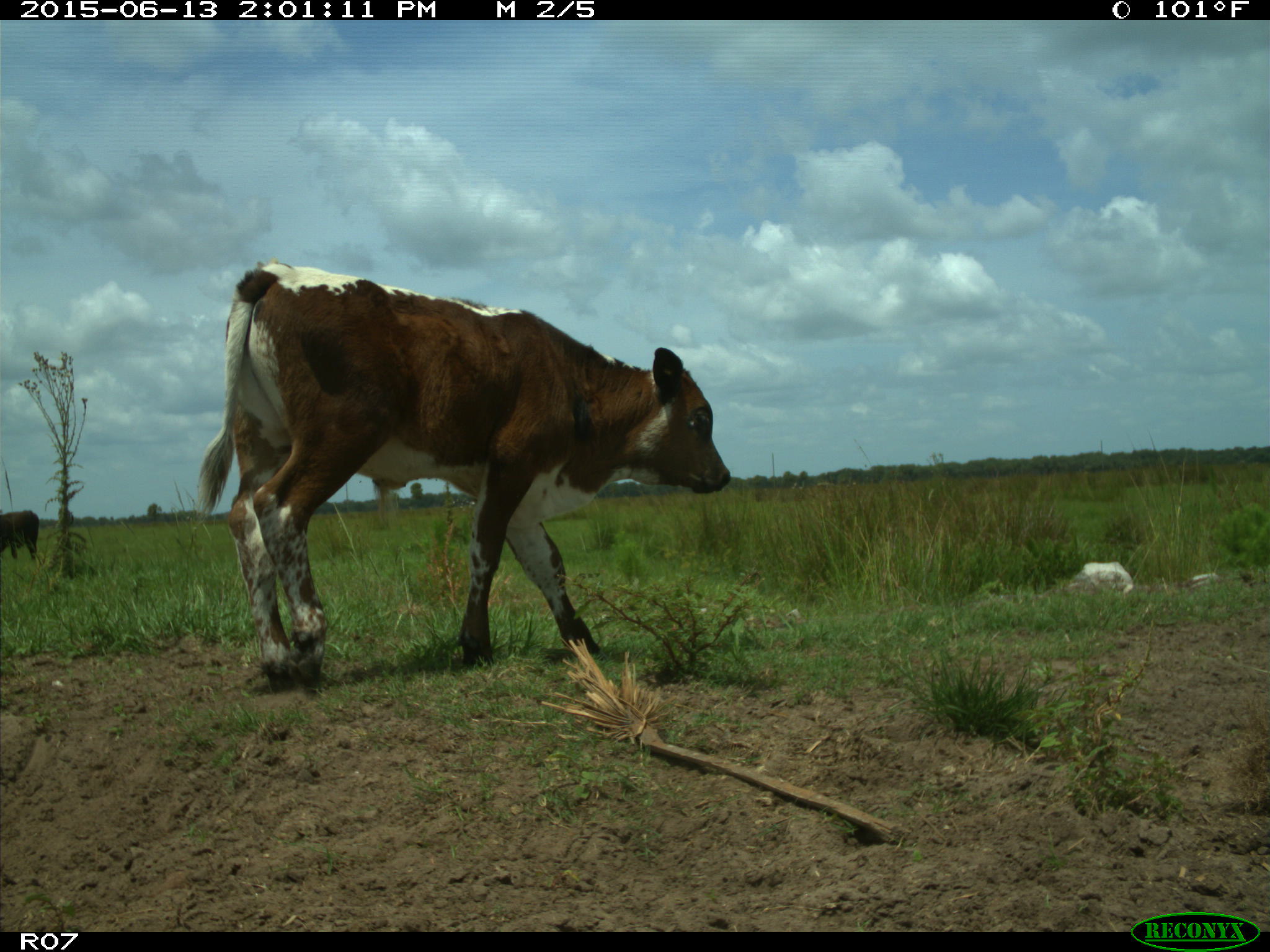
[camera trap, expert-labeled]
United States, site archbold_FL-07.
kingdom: Animalia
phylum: Chordata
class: Mammalia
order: Artiodactyla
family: Bovidae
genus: Bos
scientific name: Bos taurus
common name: domestic cow